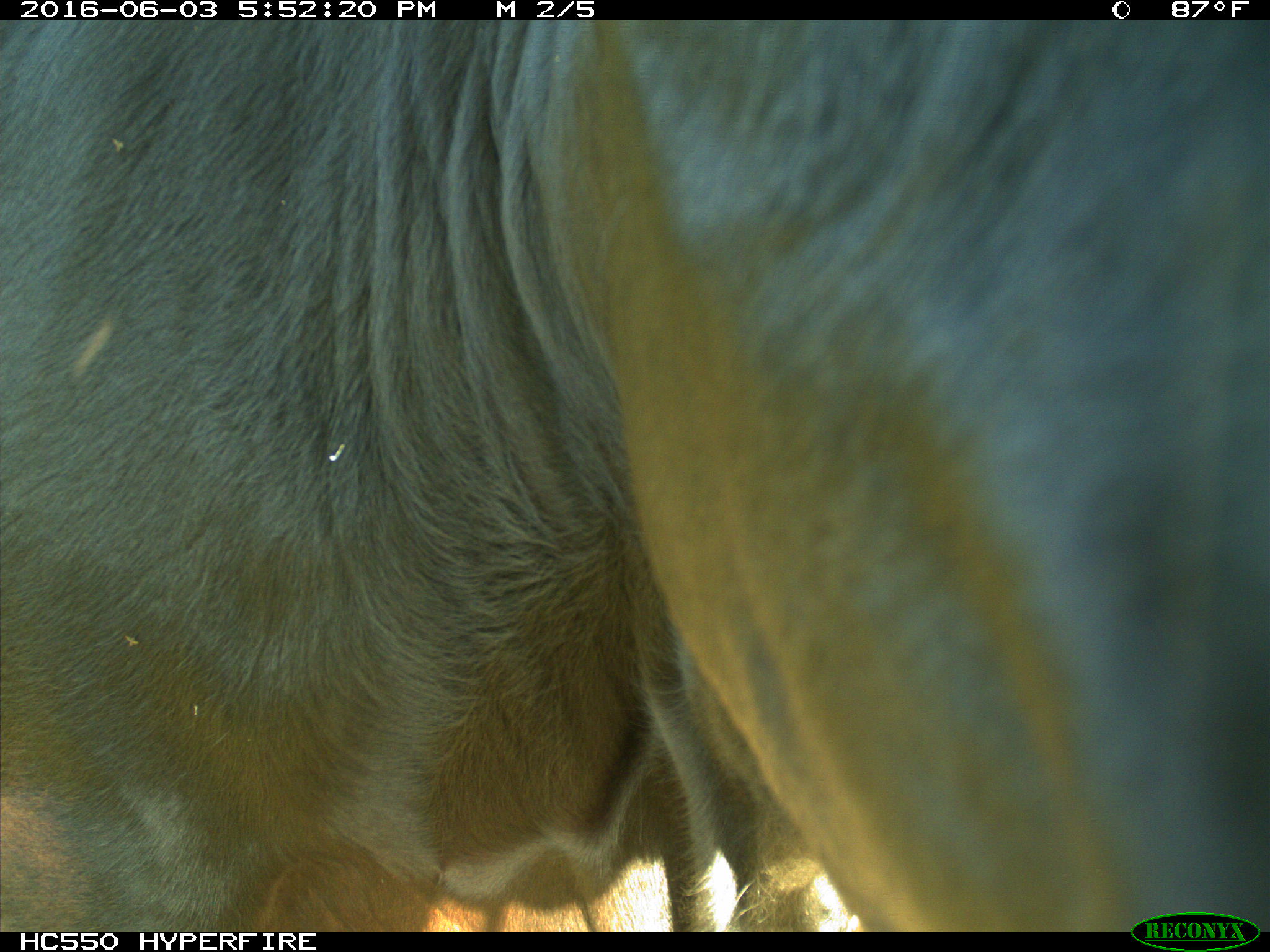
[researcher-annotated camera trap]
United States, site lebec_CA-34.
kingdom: Animalia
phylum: Chordata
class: Mammalia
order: Artiodactyla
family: Bovidae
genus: Bos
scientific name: Bos taurus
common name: domestic cow